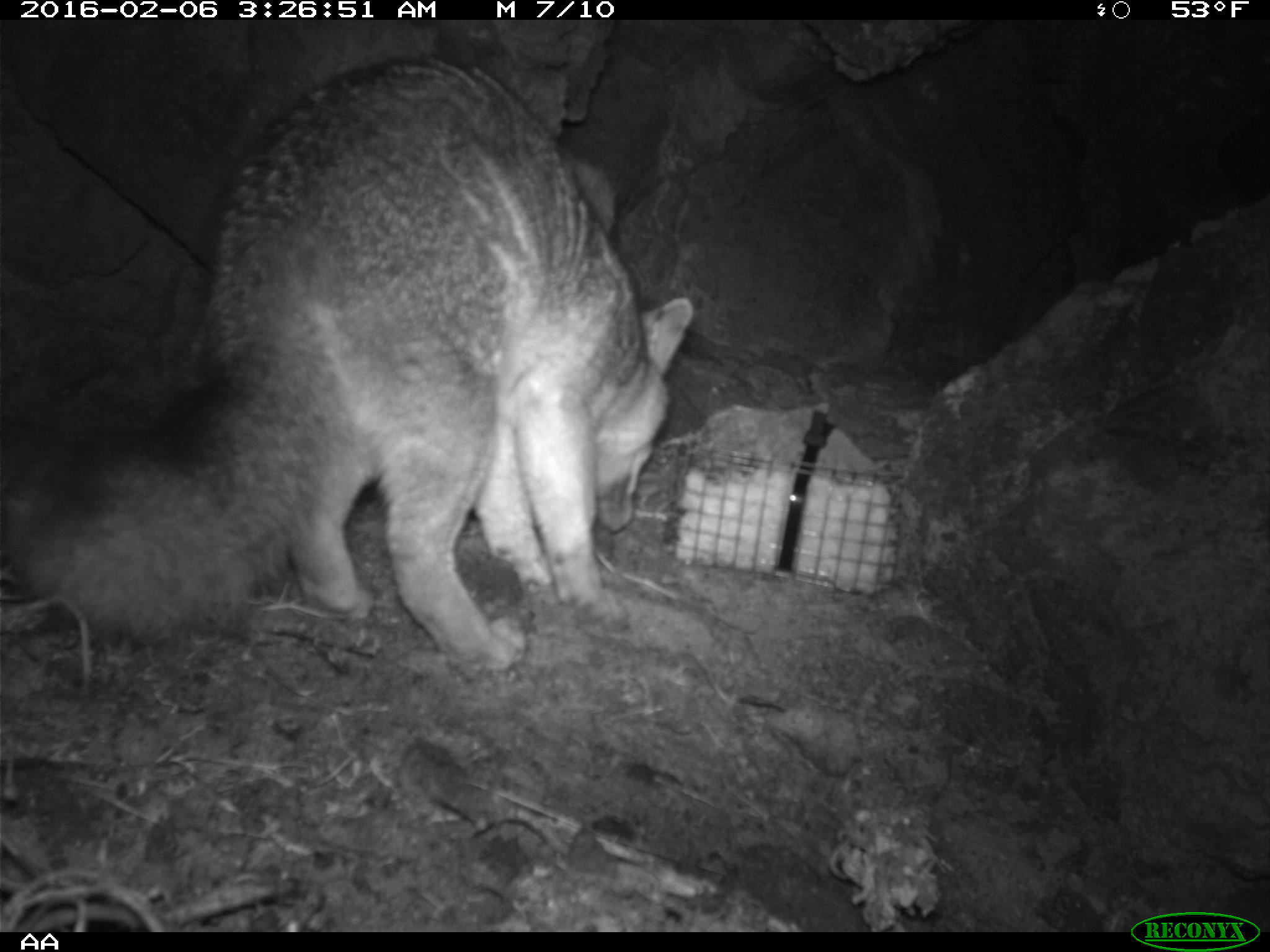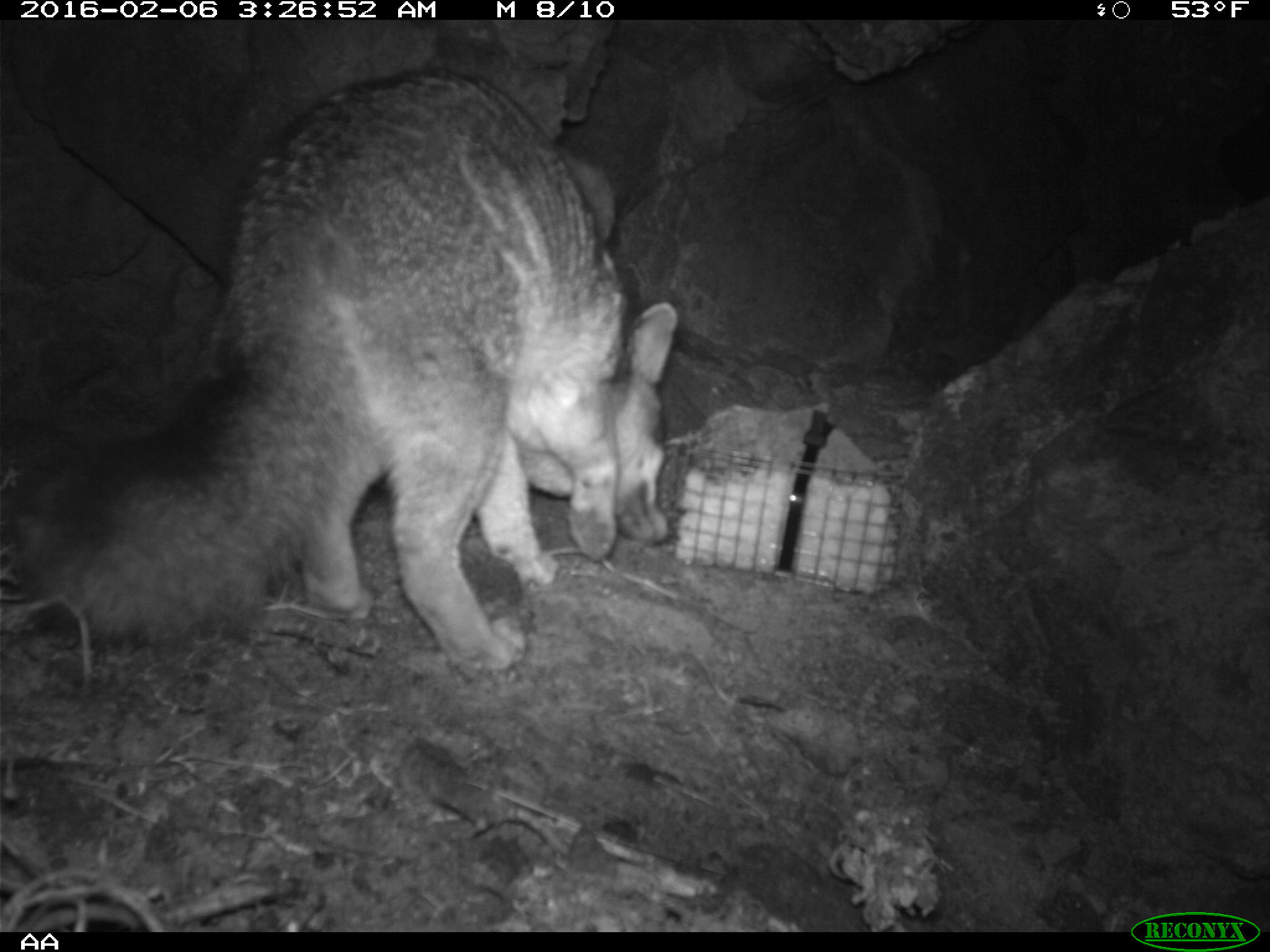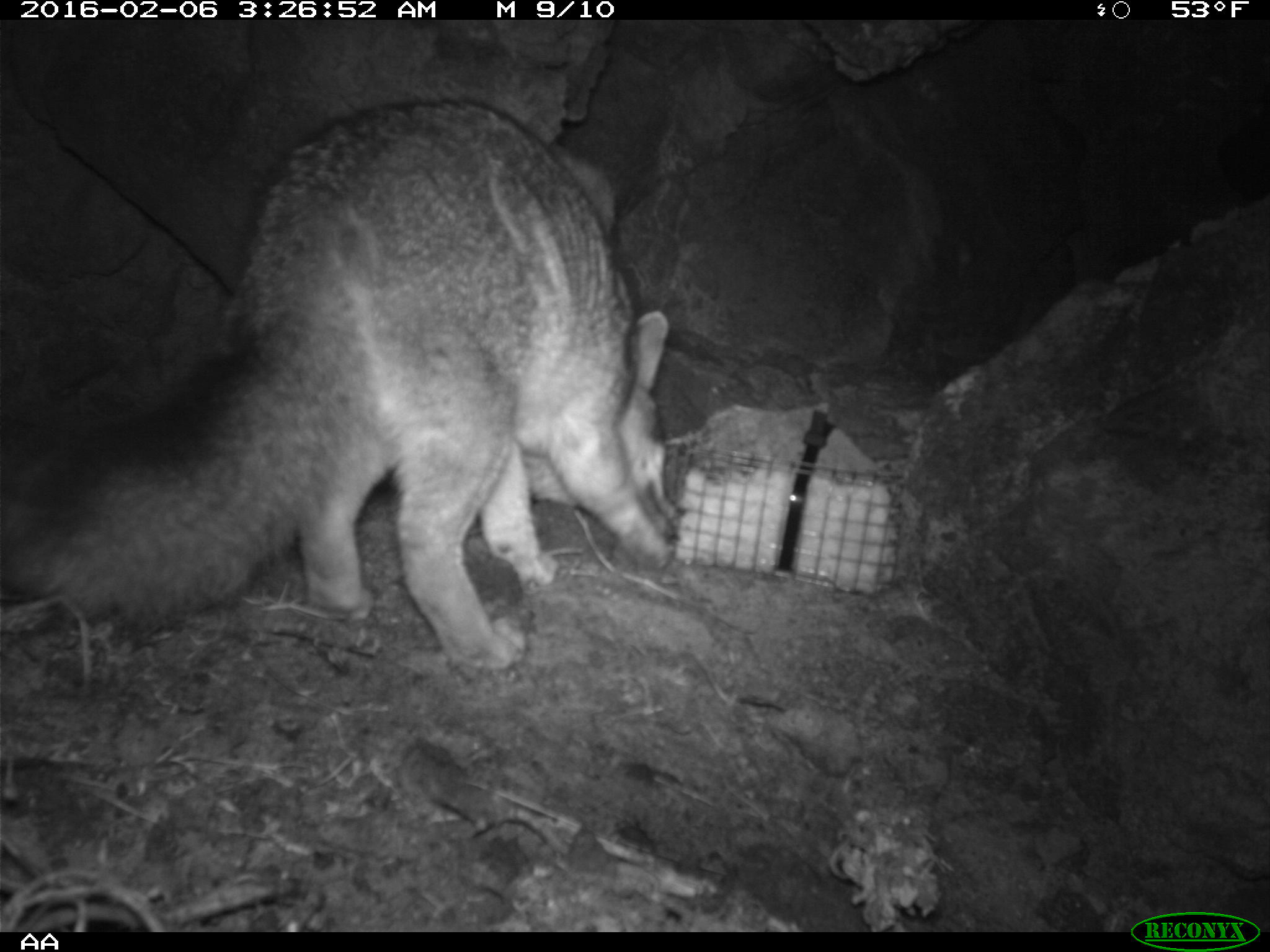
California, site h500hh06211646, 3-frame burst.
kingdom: Animalia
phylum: Chordata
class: Mammalia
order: Carnivora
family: Canidae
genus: Urocyon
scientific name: Urocyon littoralis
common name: island fox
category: fox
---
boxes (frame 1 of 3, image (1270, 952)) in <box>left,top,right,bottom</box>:
fox: <box>0,57,695,669</box>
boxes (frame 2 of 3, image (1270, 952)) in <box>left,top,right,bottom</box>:
fox: <box>21,64,676,676</box>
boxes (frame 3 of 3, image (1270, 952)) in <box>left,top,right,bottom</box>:
fox: <box>0,97,678,671</box>